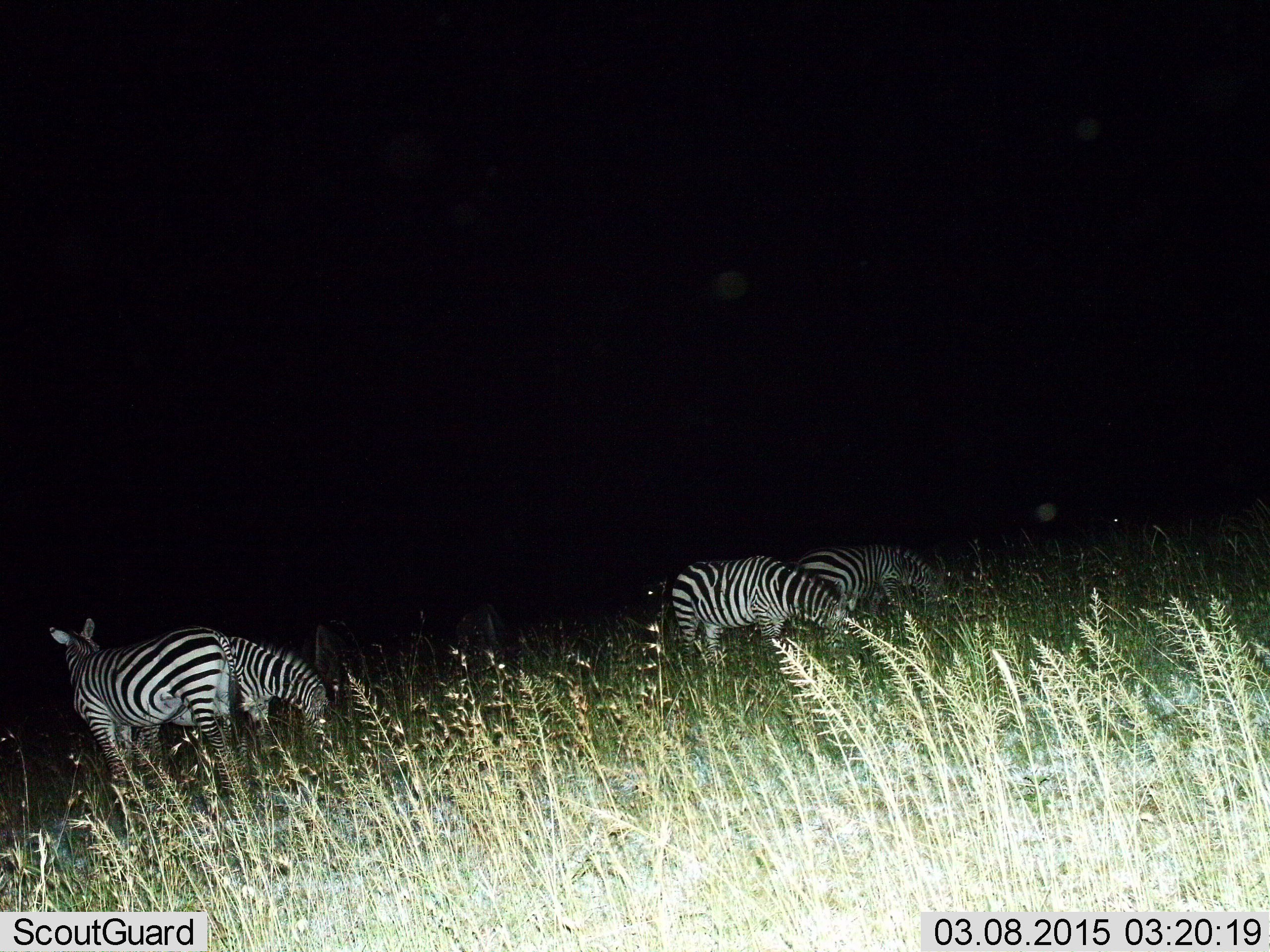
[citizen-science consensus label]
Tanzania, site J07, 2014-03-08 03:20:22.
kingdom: Animalia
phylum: Chordata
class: Mammalia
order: Perissodactyla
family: Equidae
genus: Equus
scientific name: Equus quagga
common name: plains zebra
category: zebra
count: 4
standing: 80%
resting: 0%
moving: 10%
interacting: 0%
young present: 0%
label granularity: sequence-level